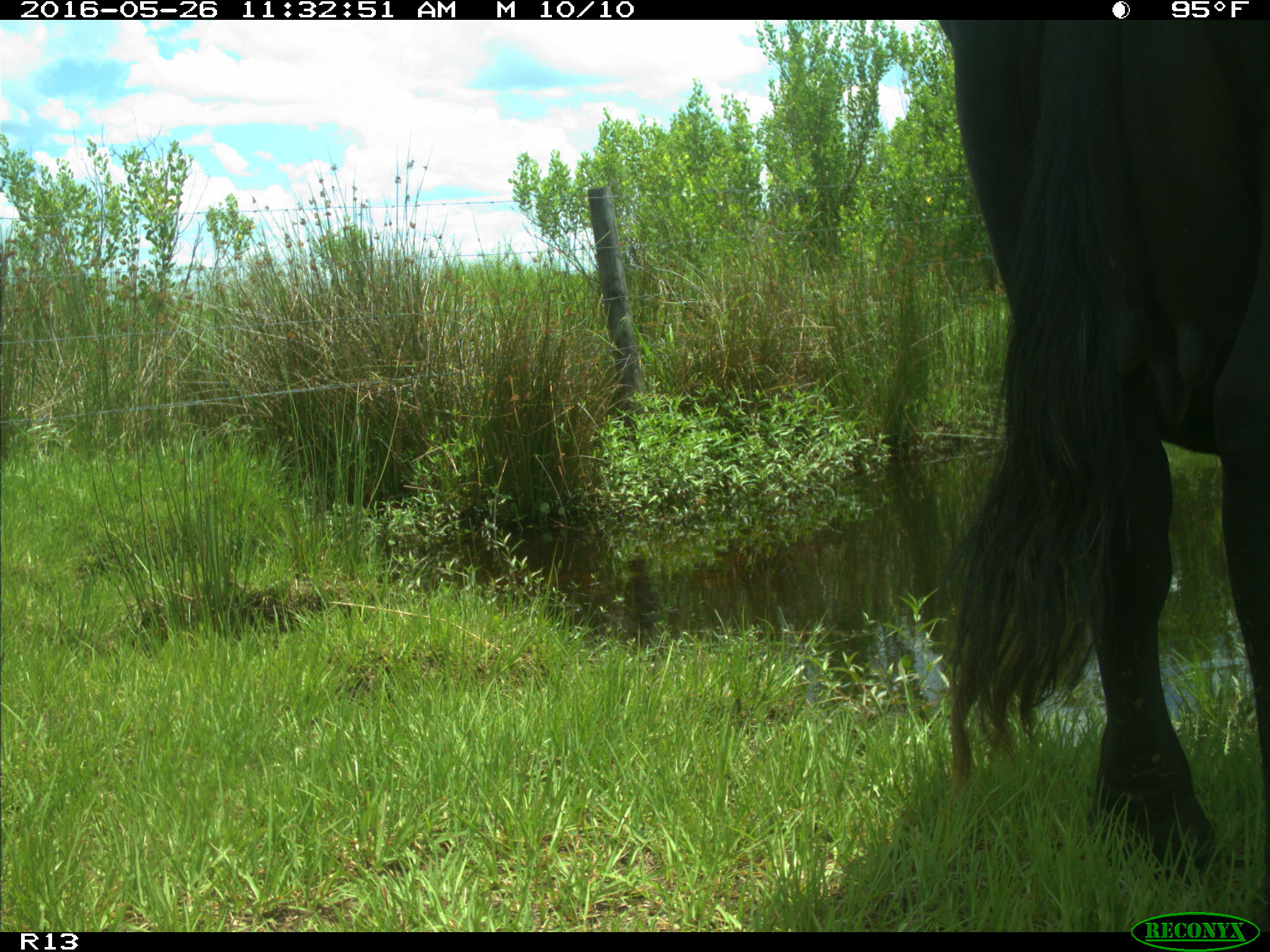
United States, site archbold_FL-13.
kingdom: Animalia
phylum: Chordata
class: Mammalia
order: Artiodactyla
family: Bovidae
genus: Bos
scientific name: Bos taurus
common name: domestic cow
Bos taurus (domestic cow).